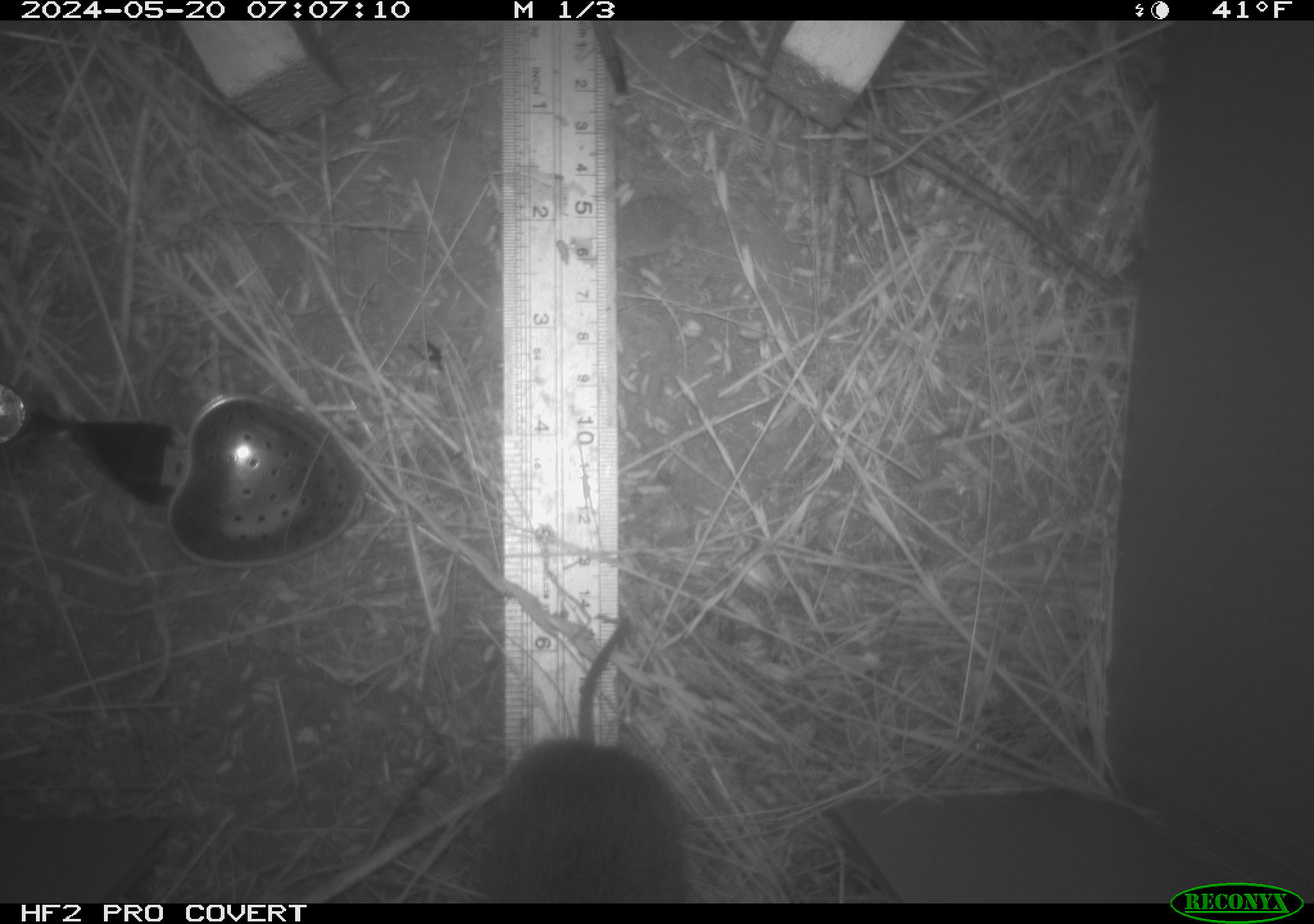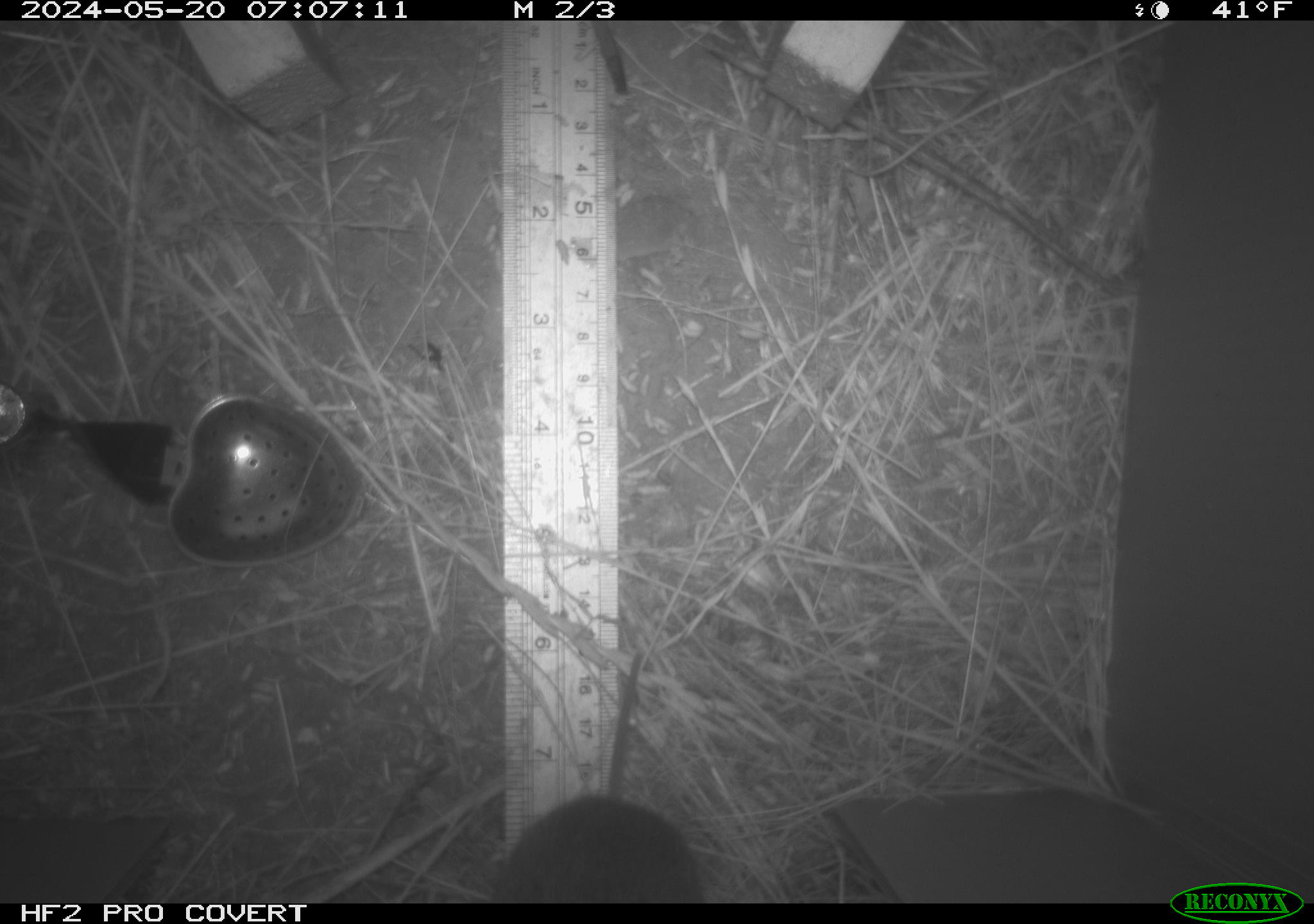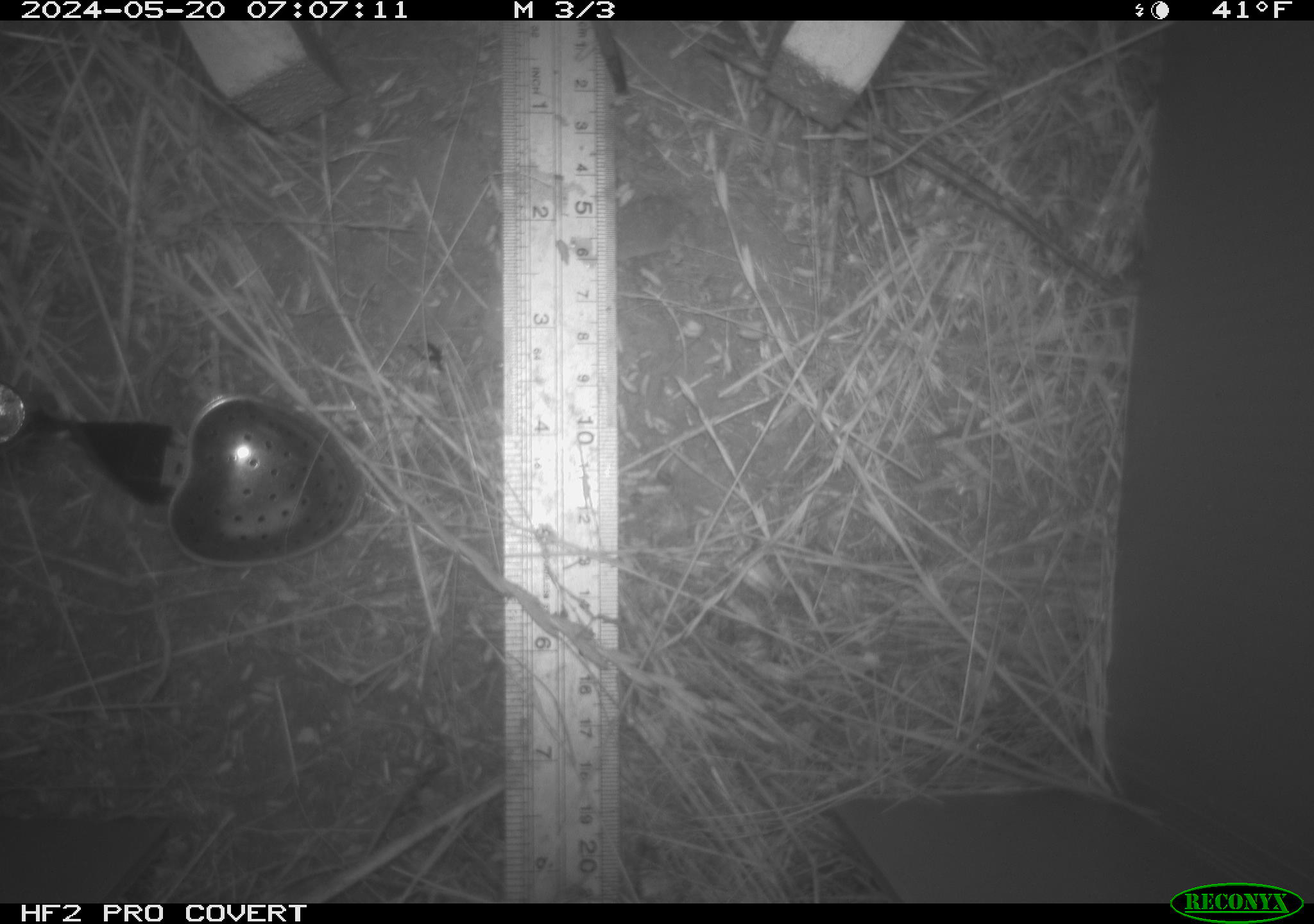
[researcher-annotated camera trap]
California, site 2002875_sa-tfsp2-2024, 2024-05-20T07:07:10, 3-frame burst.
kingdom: Animalia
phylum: Chordata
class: Mammalia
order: Rodentia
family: Cricetidae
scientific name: Arvicolinae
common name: voles, lemmings, and muskrats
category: arvicolinae subfamily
Arvicolinae subfamily (voles, lemmings, and muskrats) (Arvicolinae).